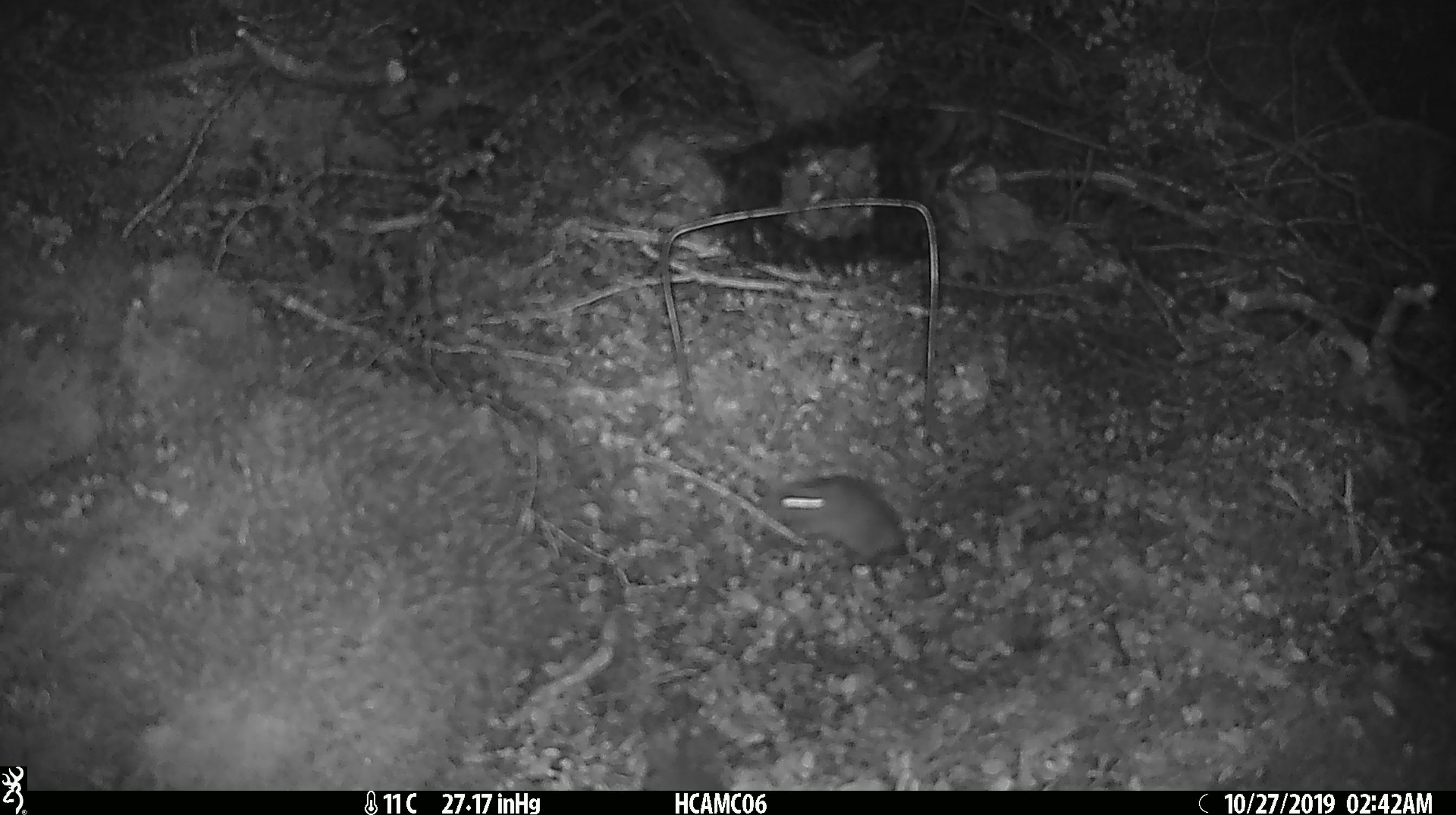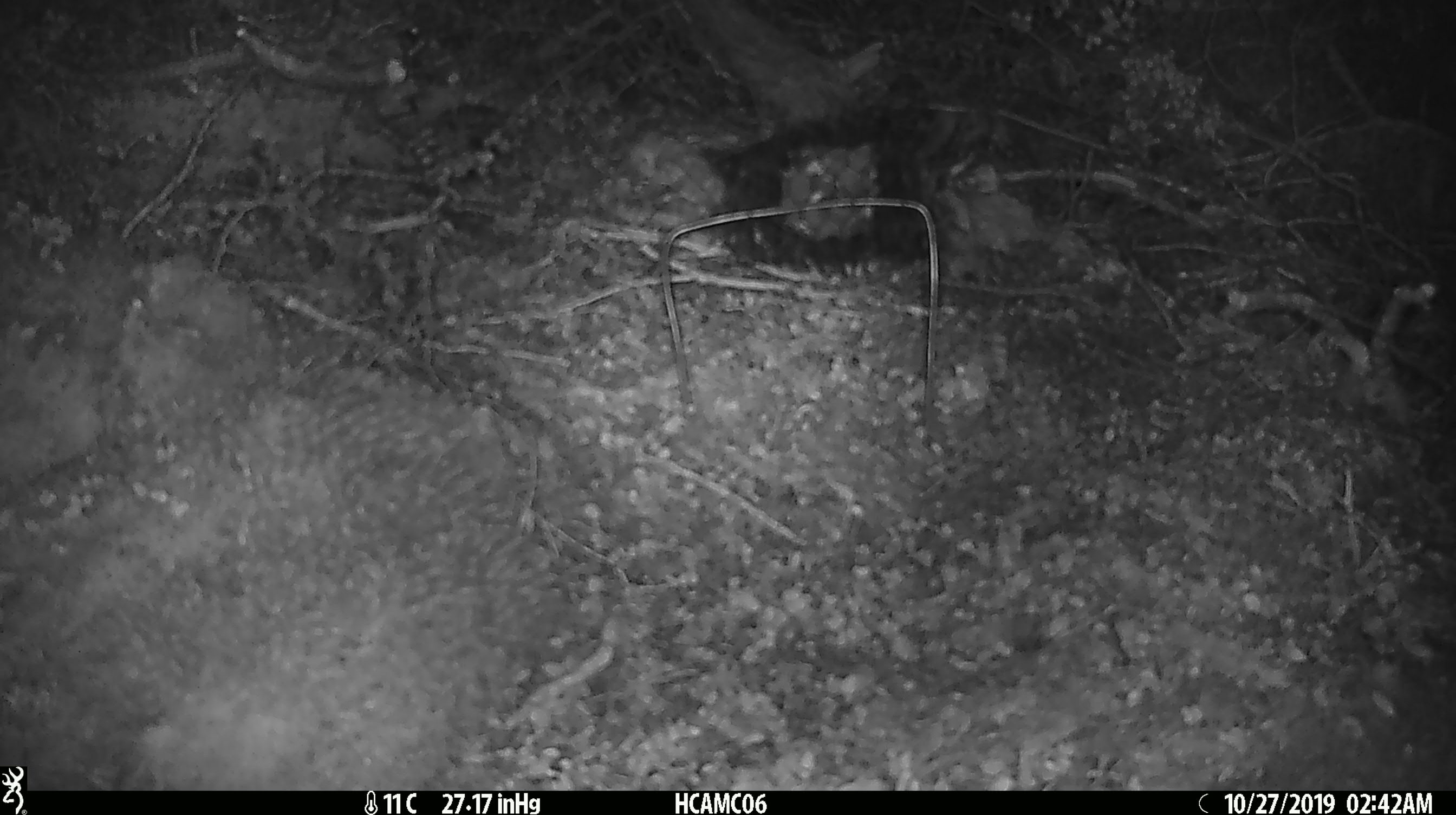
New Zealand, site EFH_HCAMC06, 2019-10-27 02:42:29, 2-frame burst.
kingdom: Animalia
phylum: Chordata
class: Mammalia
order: Rodentia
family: Muridae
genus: Mus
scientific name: Mus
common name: mouse